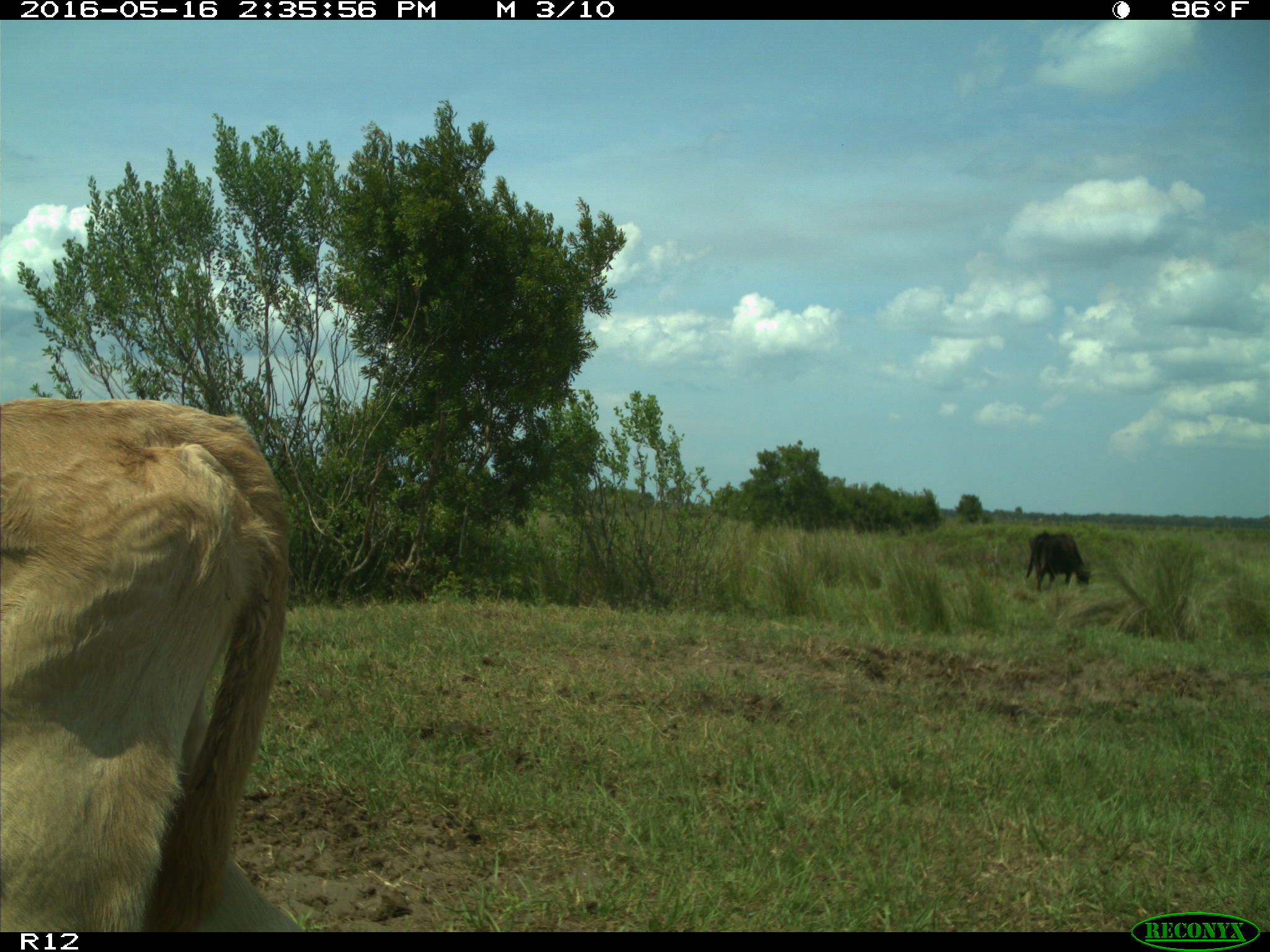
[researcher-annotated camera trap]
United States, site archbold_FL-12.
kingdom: Animalia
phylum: Chordata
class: Mammalia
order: Artiodactyla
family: Bovidae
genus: Bos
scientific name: Bos taurus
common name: domestic cow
Bos taurus (domestic cow).